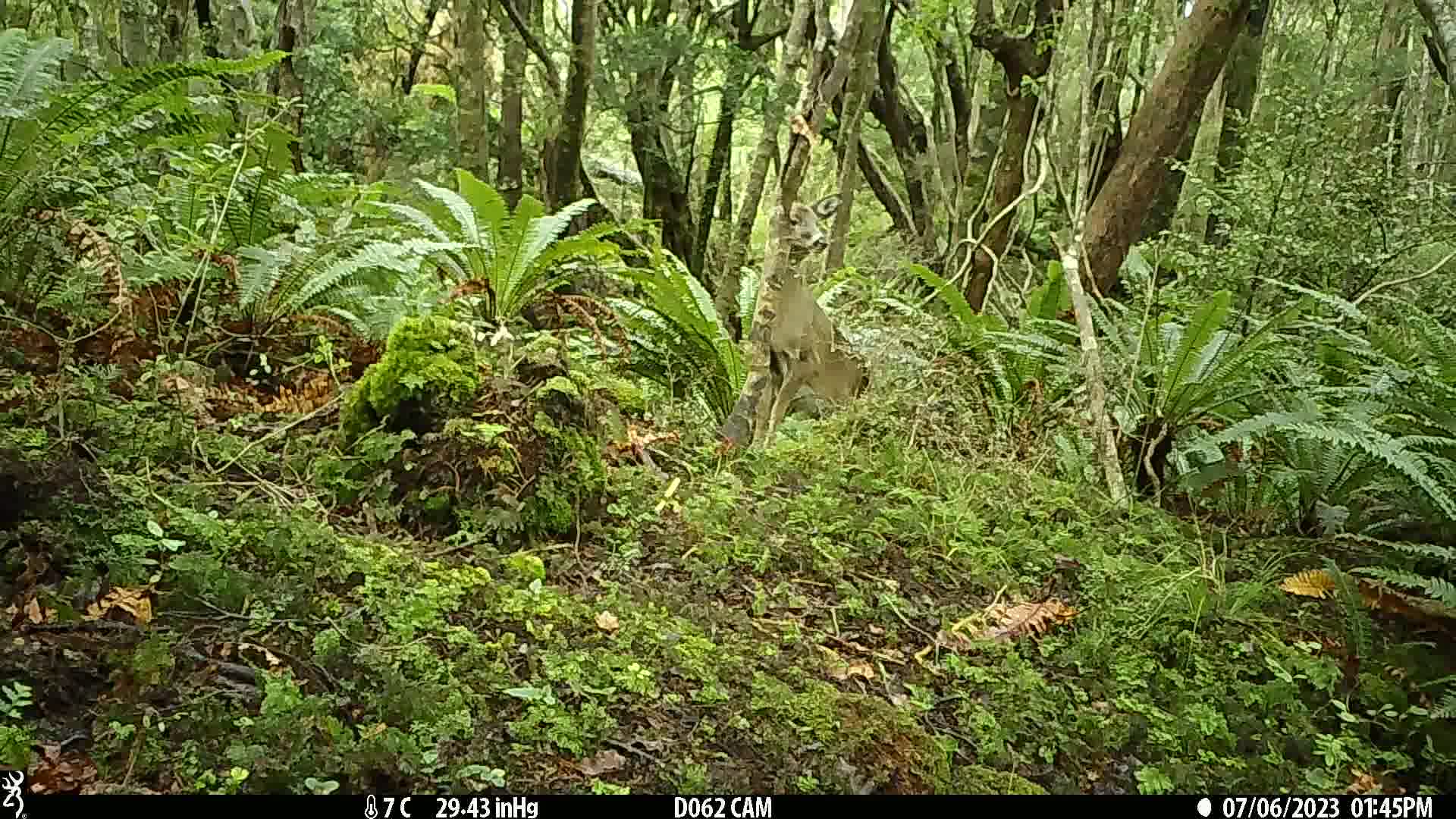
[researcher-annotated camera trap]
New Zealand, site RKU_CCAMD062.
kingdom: Animalia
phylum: Chordata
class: Mammalia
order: Artiodactyla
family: Cervidae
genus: Odocoileus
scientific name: Odocoileus virginianus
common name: white-tailed deer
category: white tailed deer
White tailed deer (white-tailed deer) (Odocoileus virginianus).